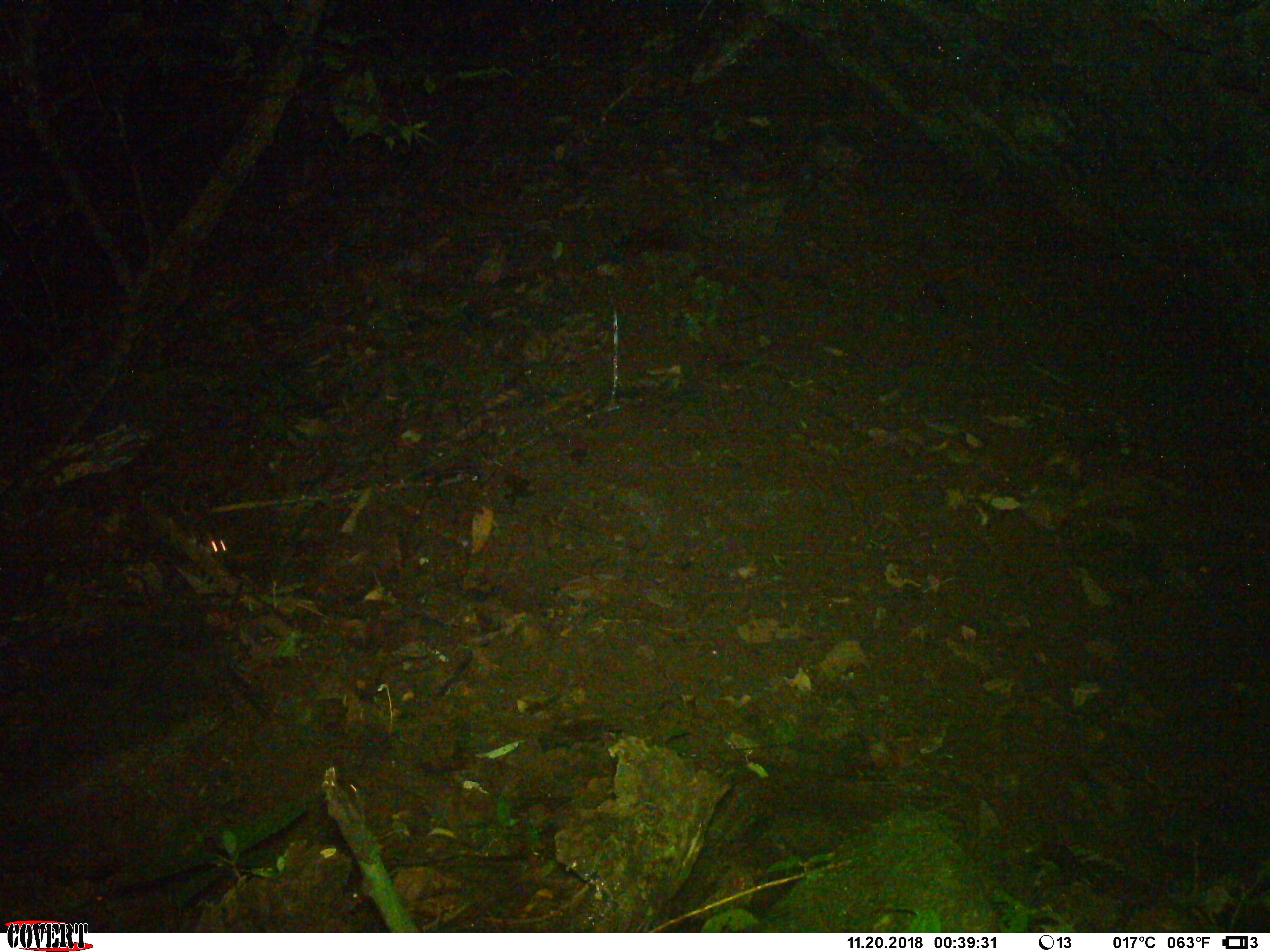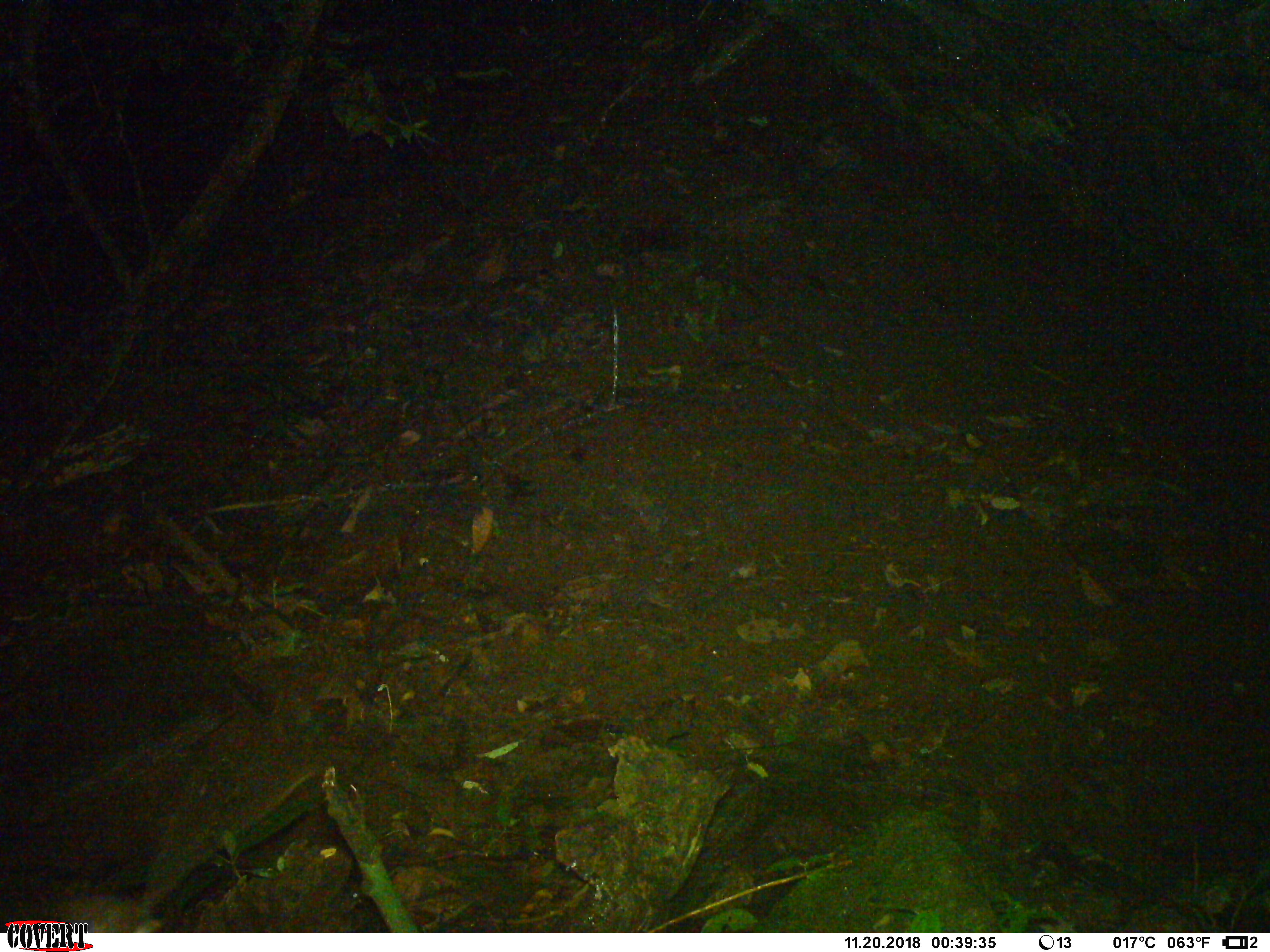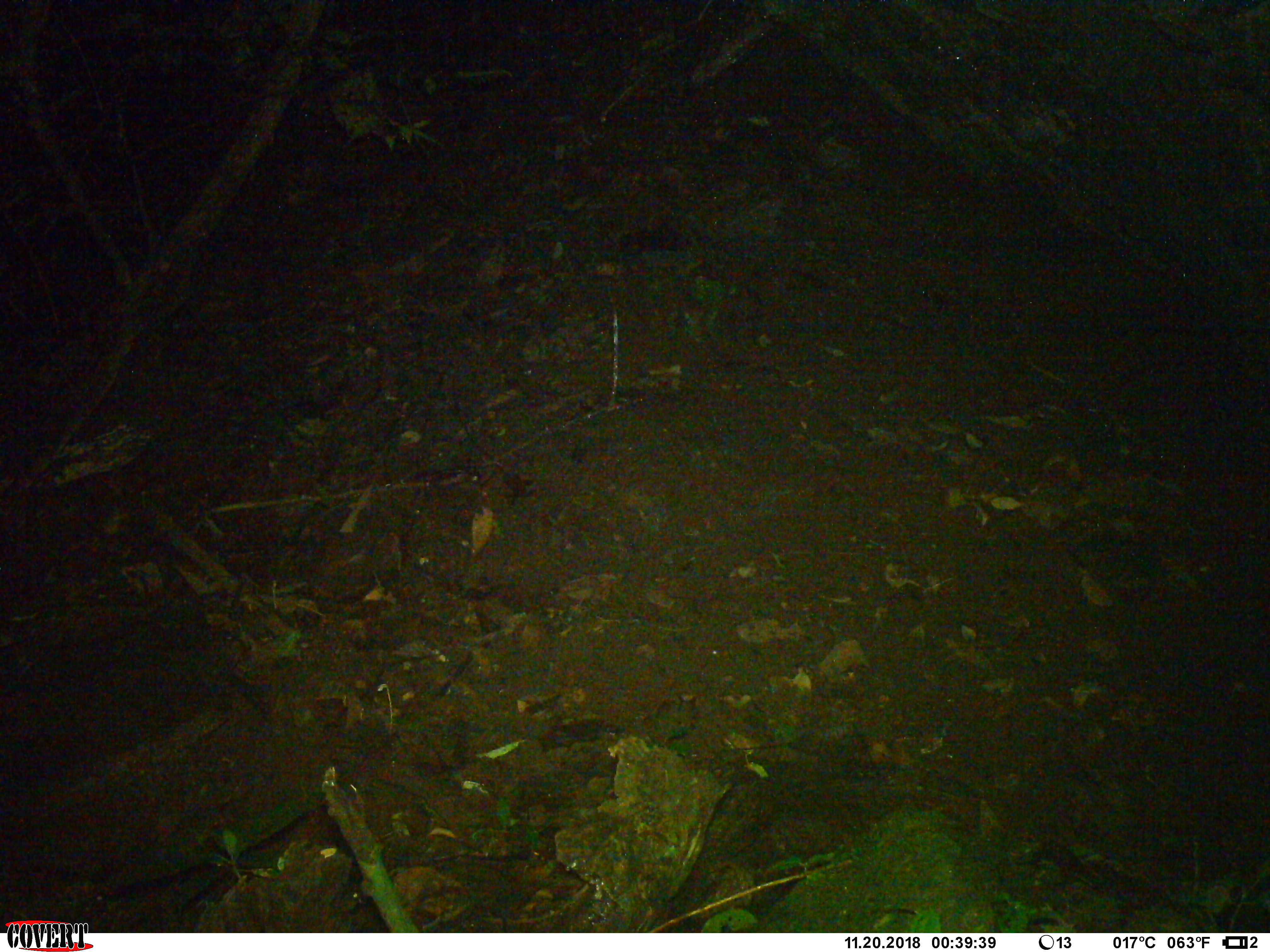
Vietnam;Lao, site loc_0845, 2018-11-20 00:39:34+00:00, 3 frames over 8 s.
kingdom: Animalia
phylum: Chordata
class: Mammalia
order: Rodentia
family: Muridae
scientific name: Muridae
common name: old-world mice and rats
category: unidentified murid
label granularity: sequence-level